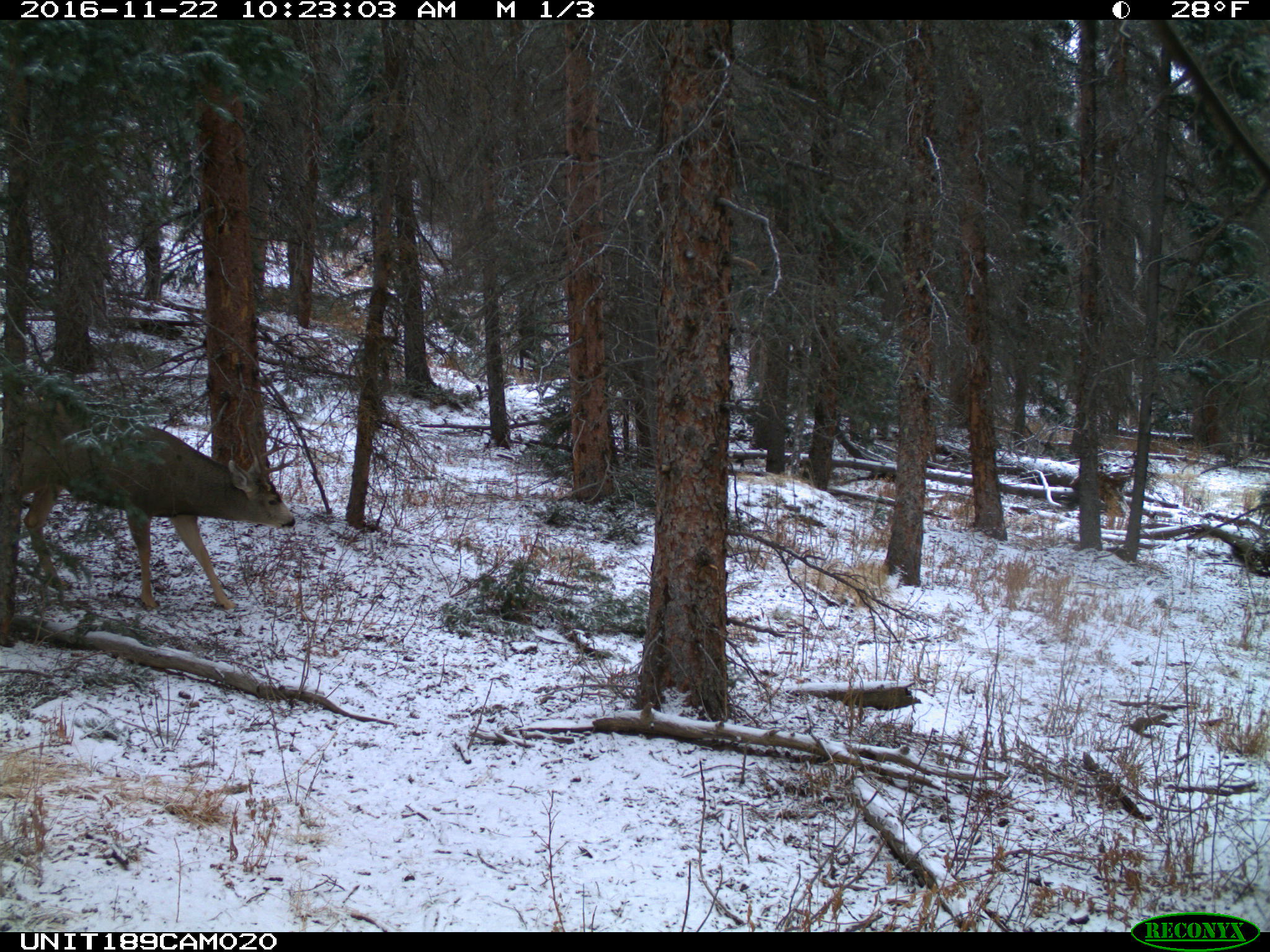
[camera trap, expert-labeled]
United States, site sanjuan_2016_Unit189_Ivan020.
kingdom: Animalia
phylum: Chordata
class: Mammalia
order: Artiodactyla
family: Cervidae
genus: Odocoileus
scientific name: Odocoileus hemionus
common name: mule deer